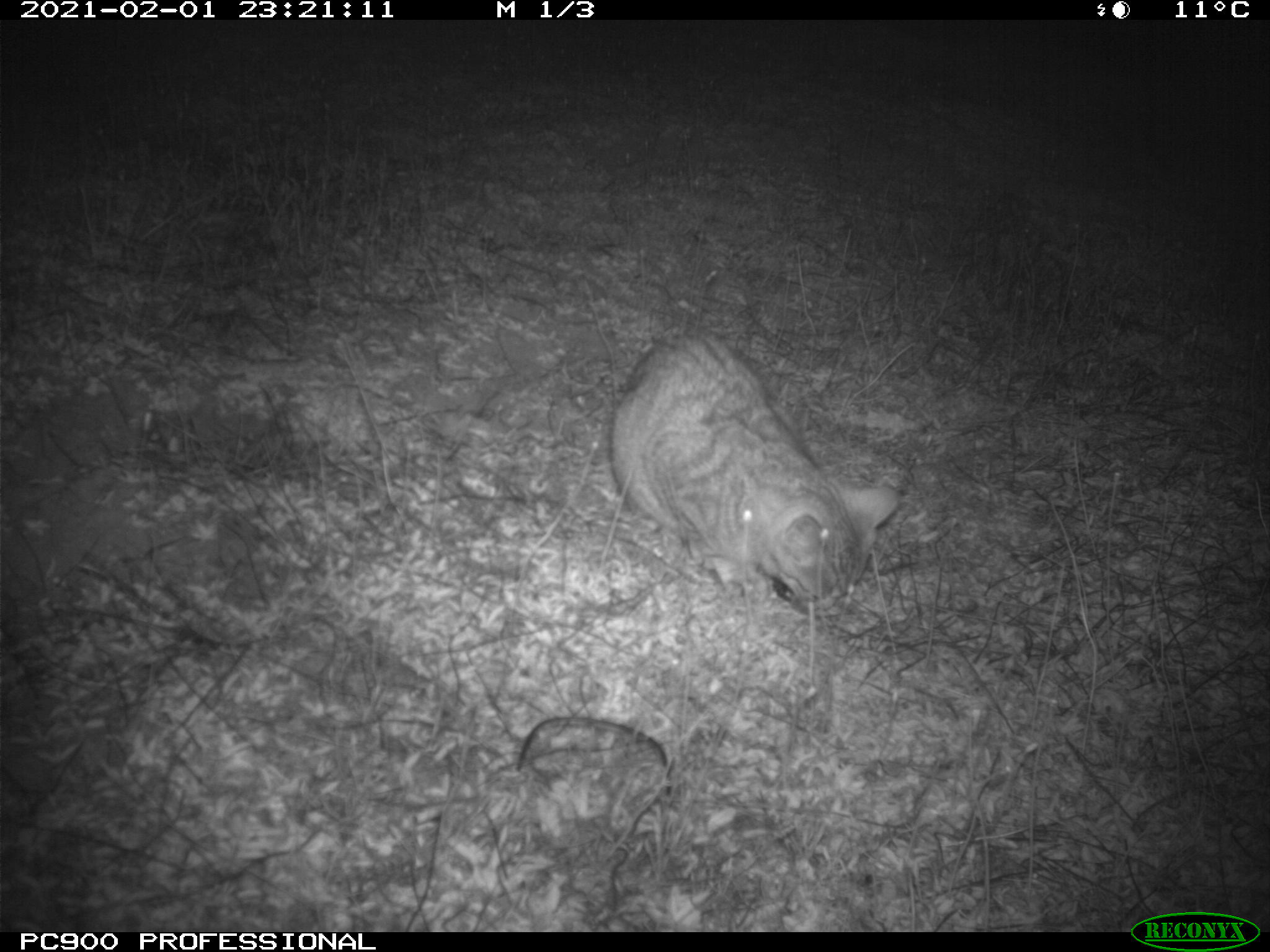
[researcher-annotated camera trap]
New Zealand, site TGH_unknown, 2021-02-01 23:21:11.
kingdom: Animalia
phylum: Chordata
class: Mammalia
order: Carnivora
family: Felidae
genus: Felis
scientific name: Felis catus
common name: domestic cat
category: cat